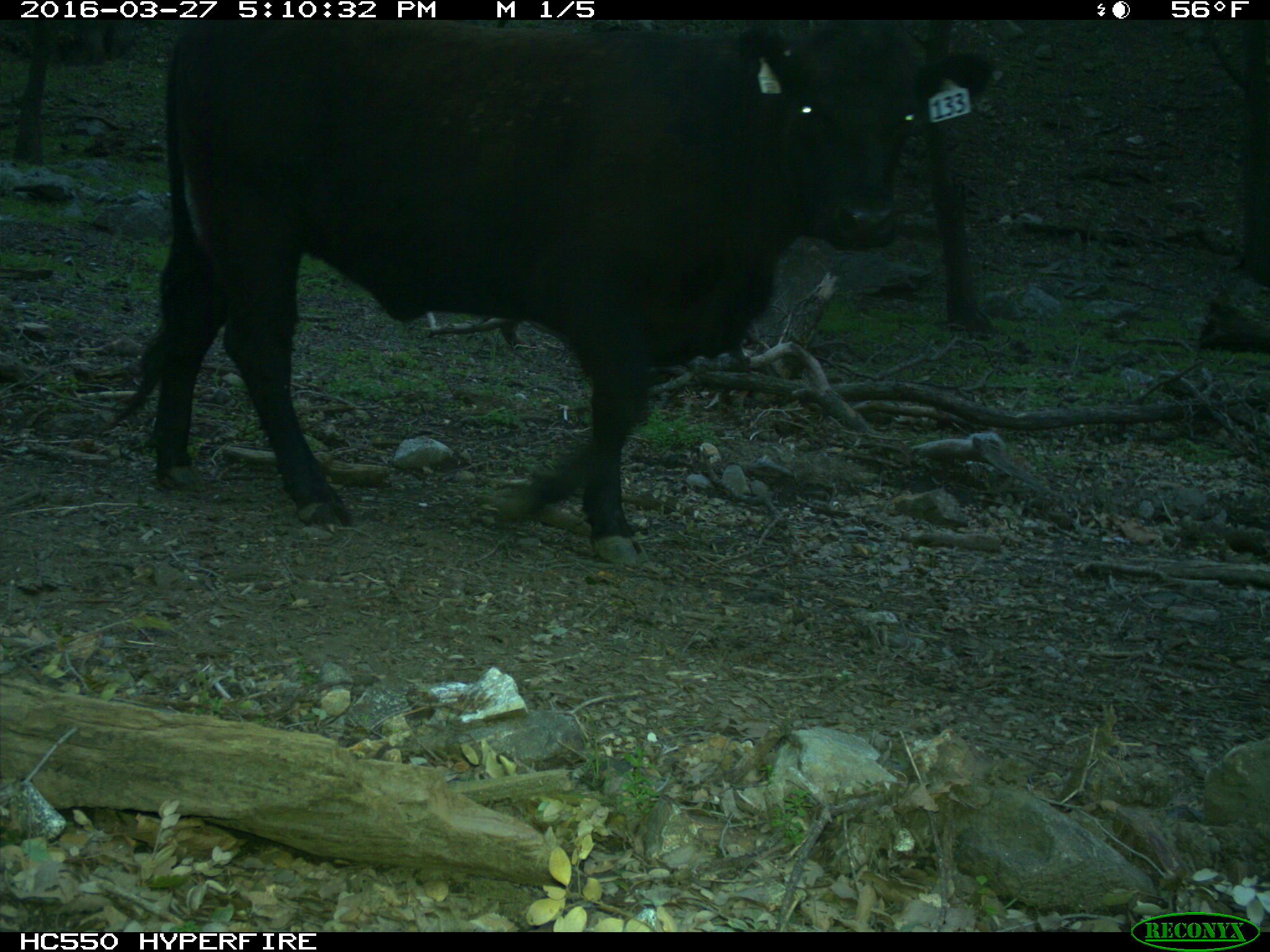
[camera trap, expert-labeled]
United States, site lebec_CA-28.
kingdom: Animalia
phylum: Chordata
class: Mammalia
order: Artiodactyla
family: Bovidae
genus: Bos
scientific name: Bos taurus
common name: domestic cow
Bos taurus (domestic cow).